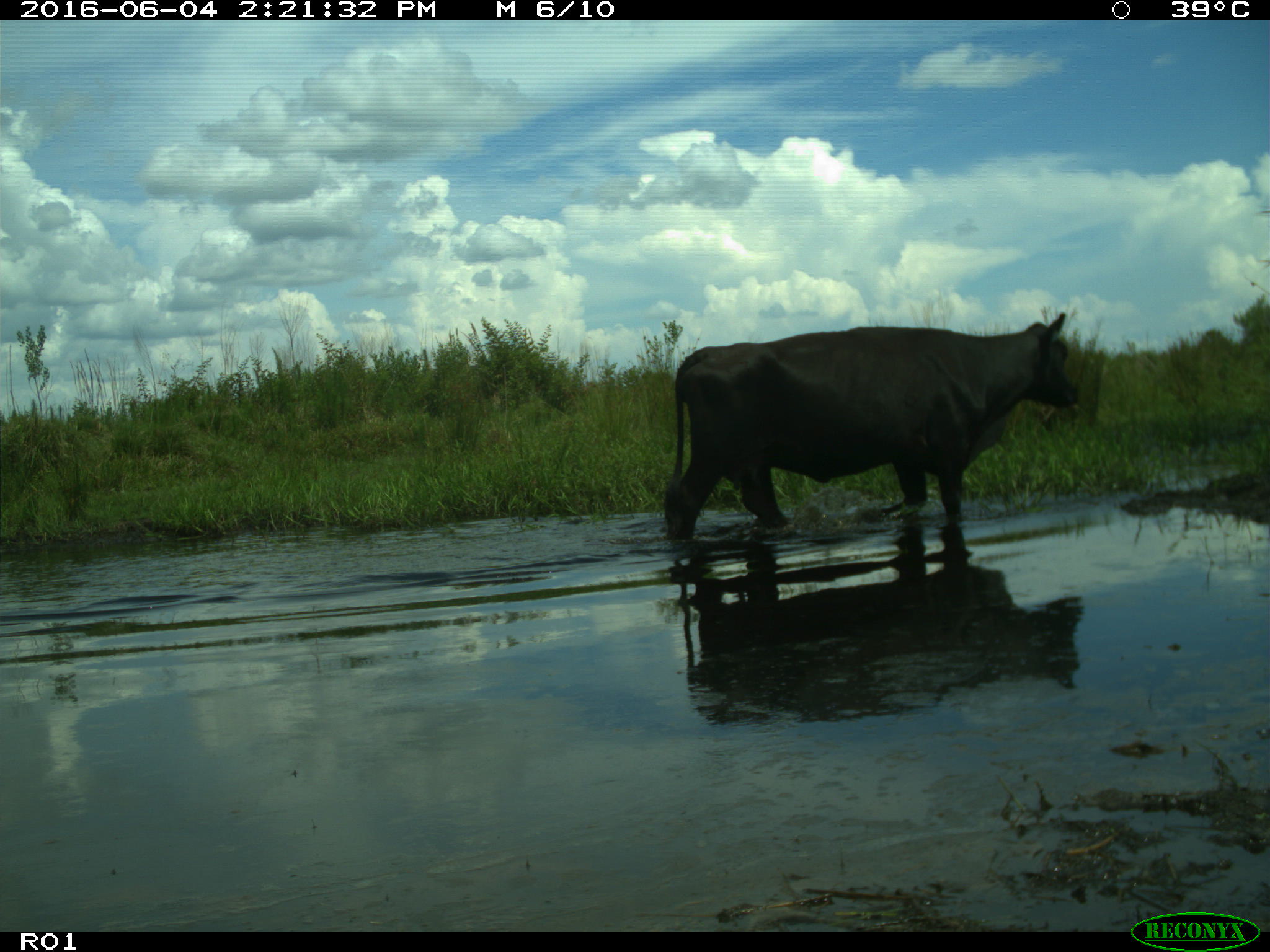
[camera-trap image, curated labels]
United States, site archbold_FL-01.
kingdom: Animalia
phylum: Chordata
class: Mammalia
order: Artiodactyla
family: Bovidae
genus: Bos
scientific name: Bos taurus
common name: domestic cow